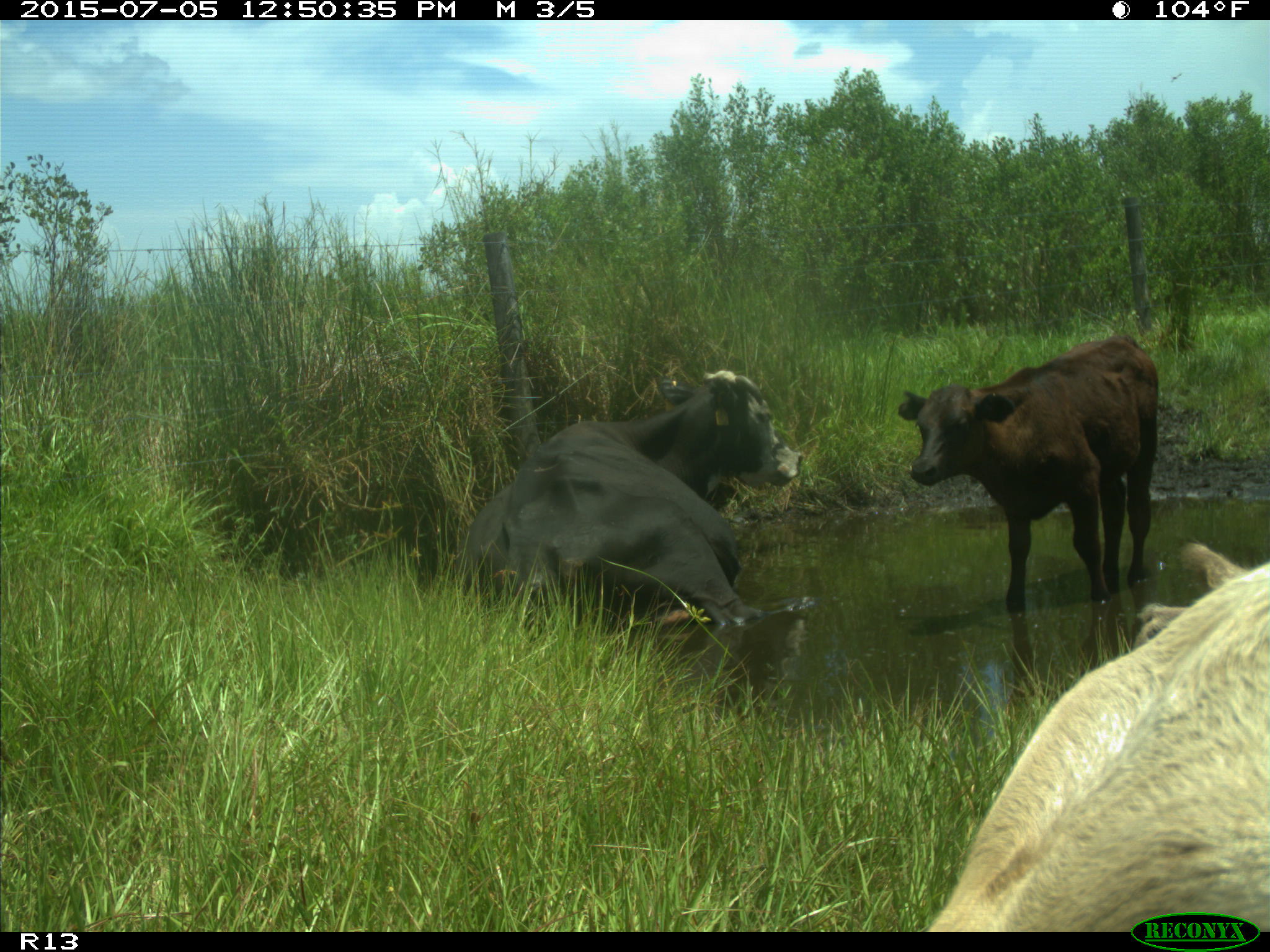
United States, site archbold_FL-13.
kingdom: Animalia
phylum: Chordata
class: Mammalia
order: Artiodactyla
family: Bovidae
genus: Bos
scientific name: Bos taurus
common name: domestic cow